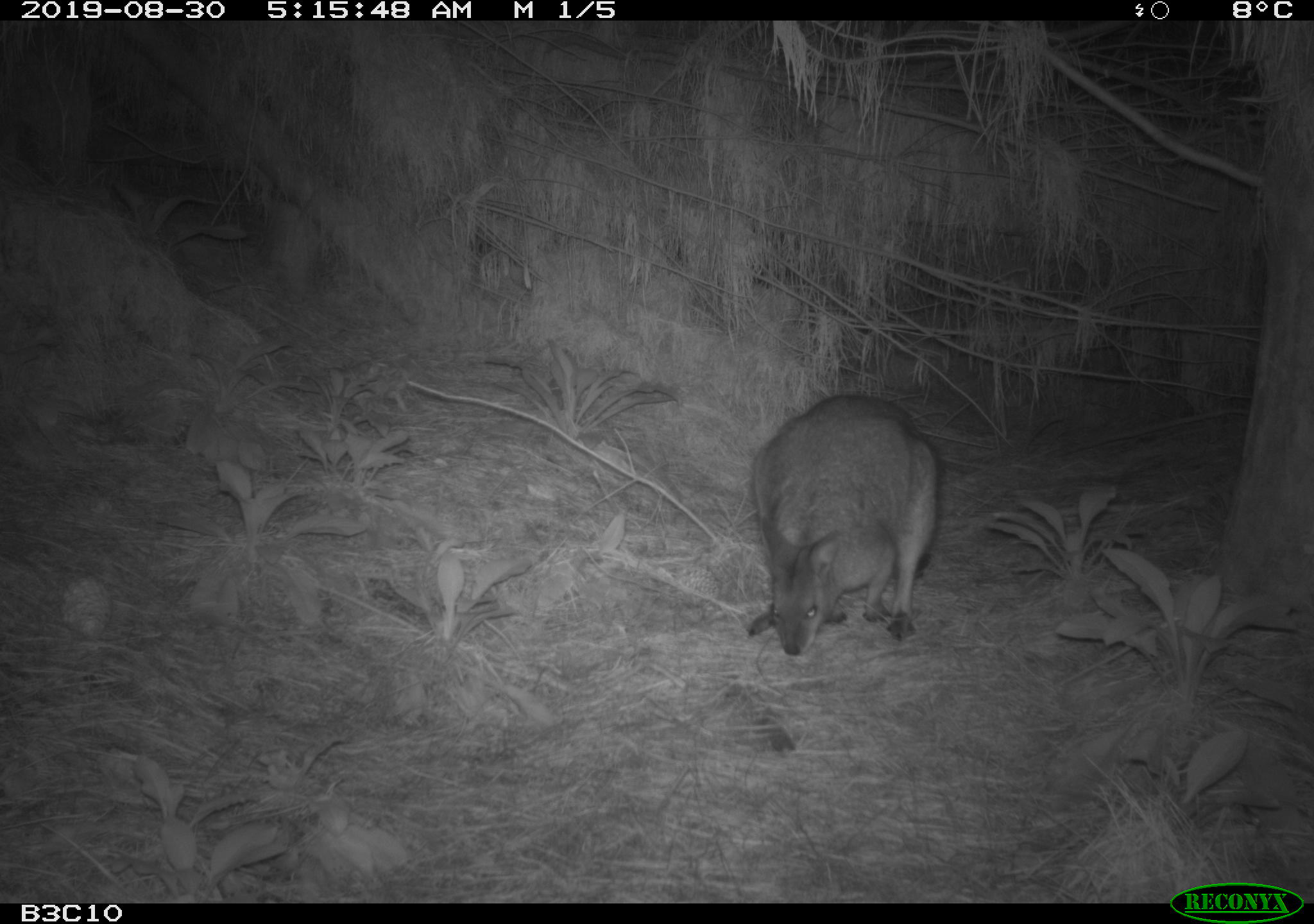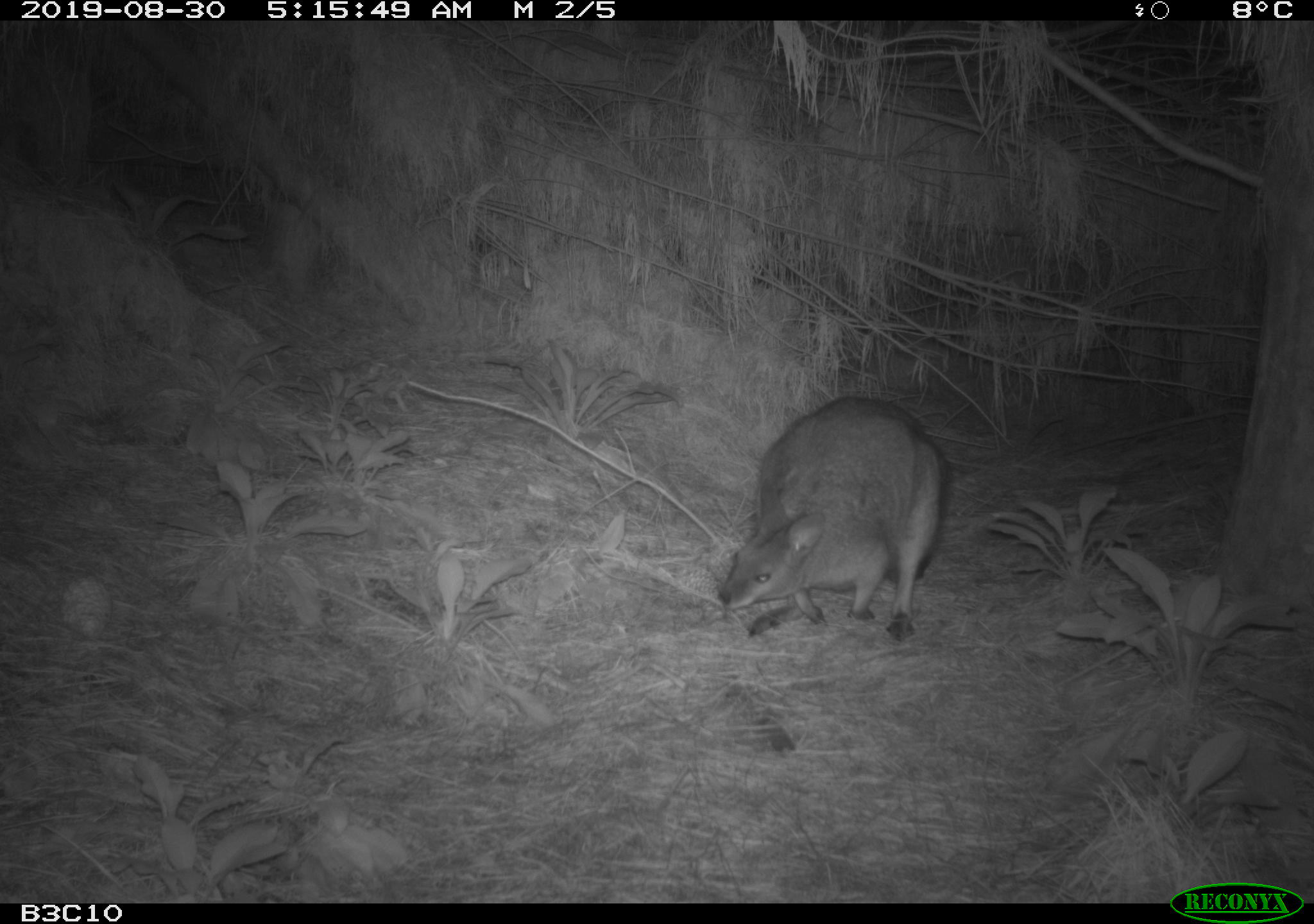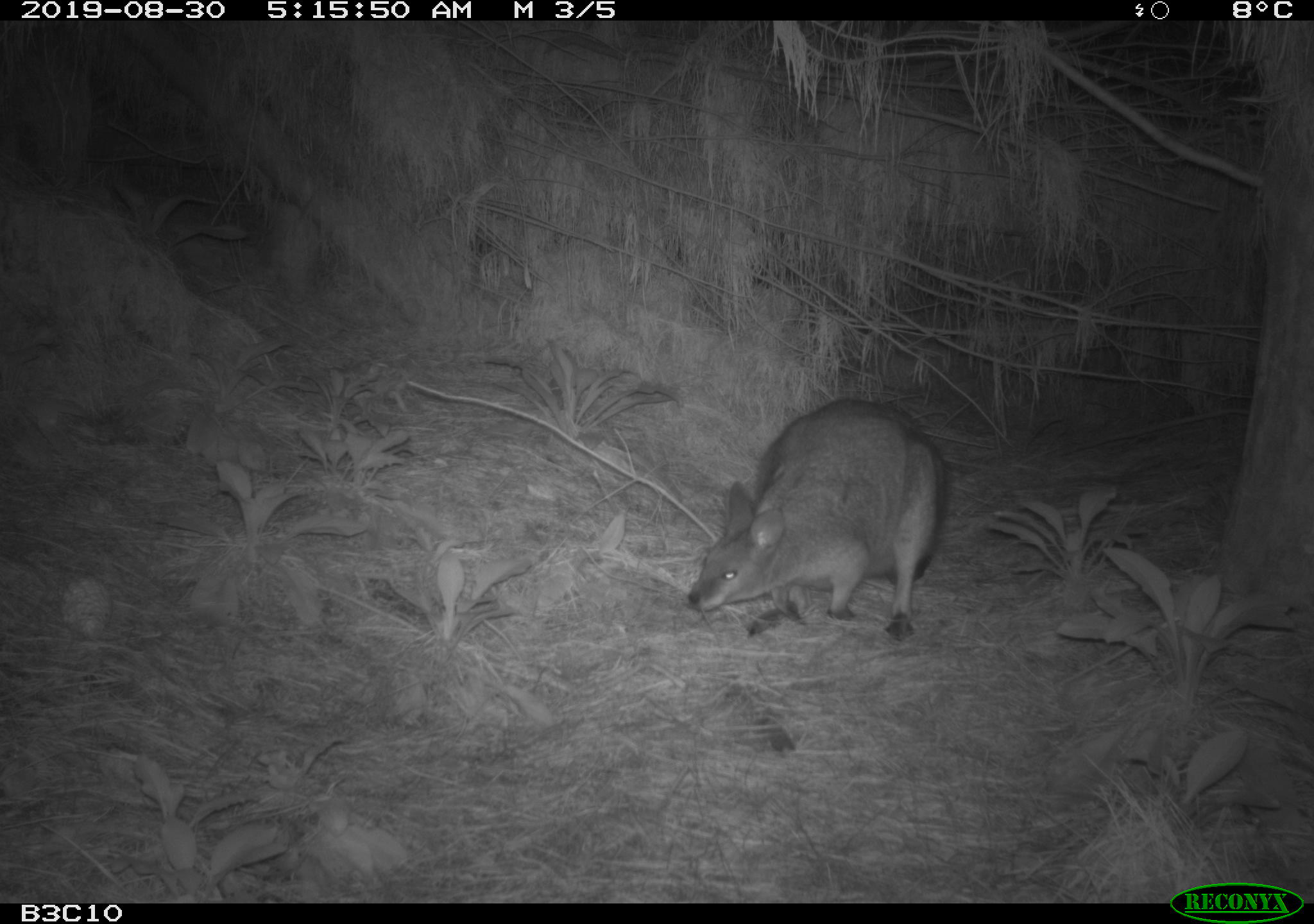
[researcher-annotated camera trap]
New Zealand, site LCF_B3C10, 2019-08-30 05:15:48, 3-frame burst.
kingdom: Animalia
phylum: Chordata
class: Mammalia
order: Diprotodontia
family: Macropodidae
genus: Notamacropus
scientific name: Notamacropus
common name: wallaby